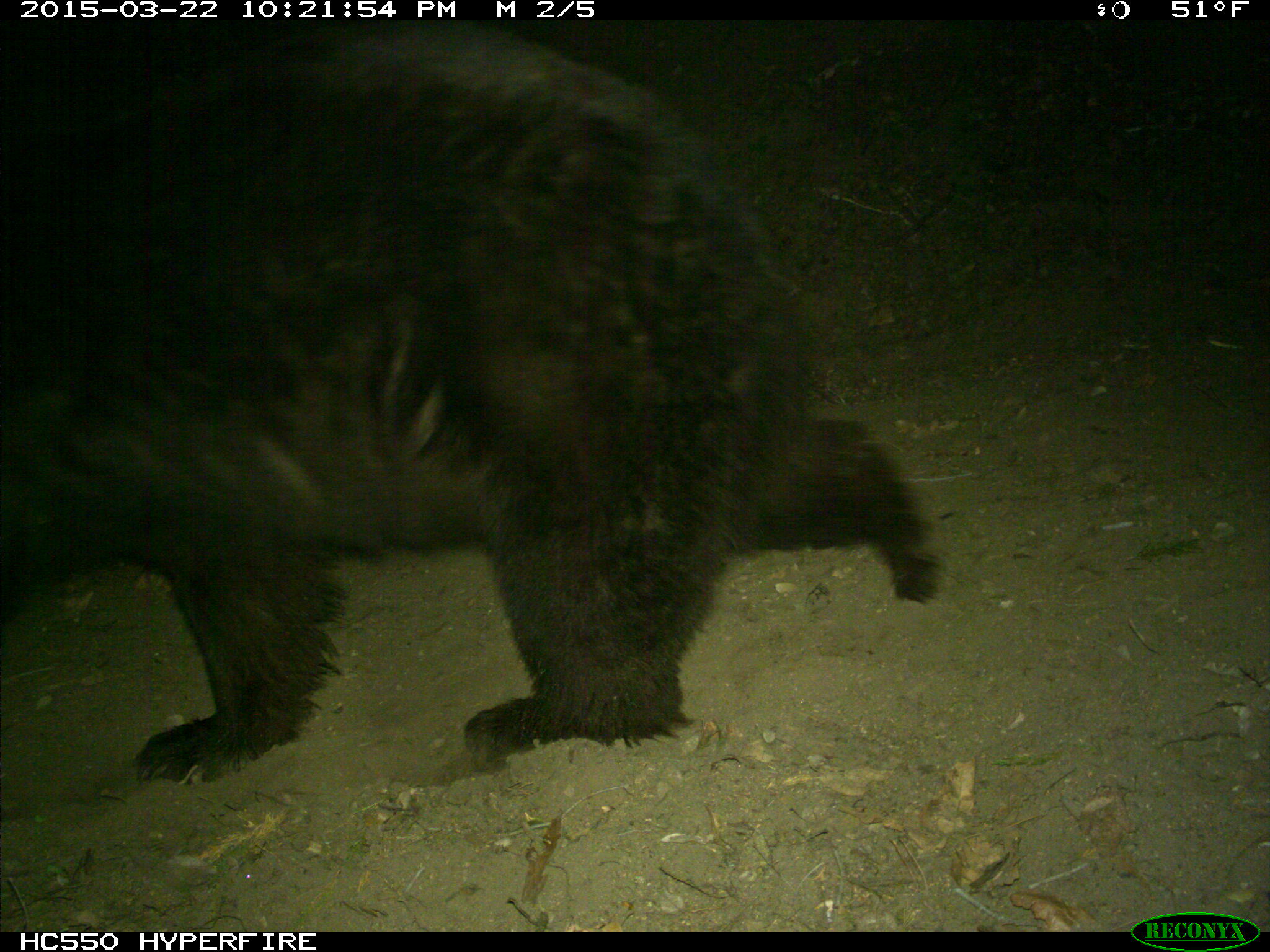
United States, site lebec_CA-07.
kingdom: Animalia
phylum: Chordata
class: Mammalia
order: Carnivora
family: Ursidae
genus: Ursus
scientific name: Ursus americanus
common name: american black bear